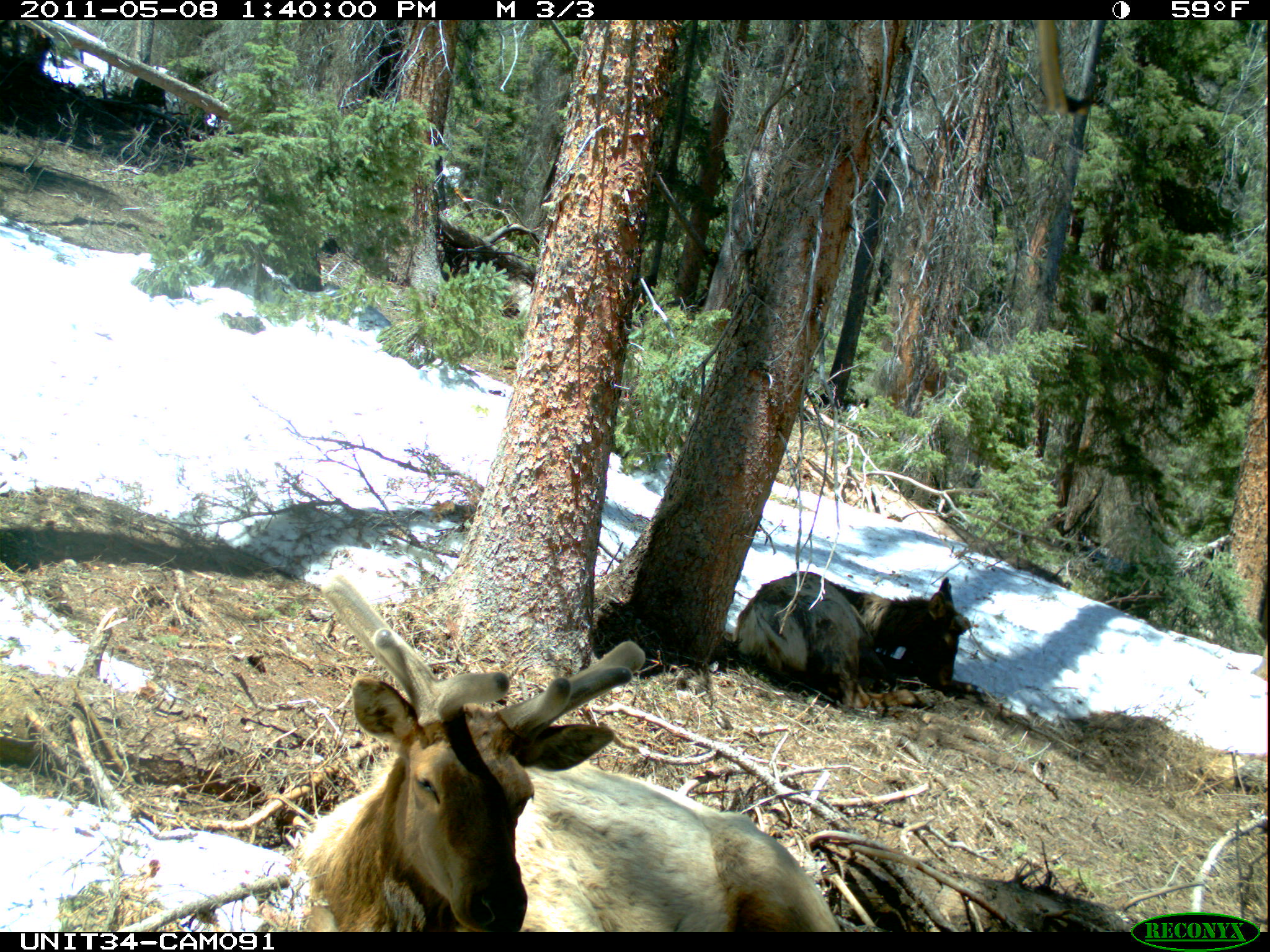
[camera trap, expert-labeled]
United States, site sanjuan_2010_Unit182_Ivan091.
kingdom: Animalia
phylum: Chordata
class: Mammalia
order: Artiodactyla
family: Cervidae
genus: Cervus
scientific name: Cervus elaphus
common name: red deer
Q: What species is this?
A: Cervus elaphus (red deer).